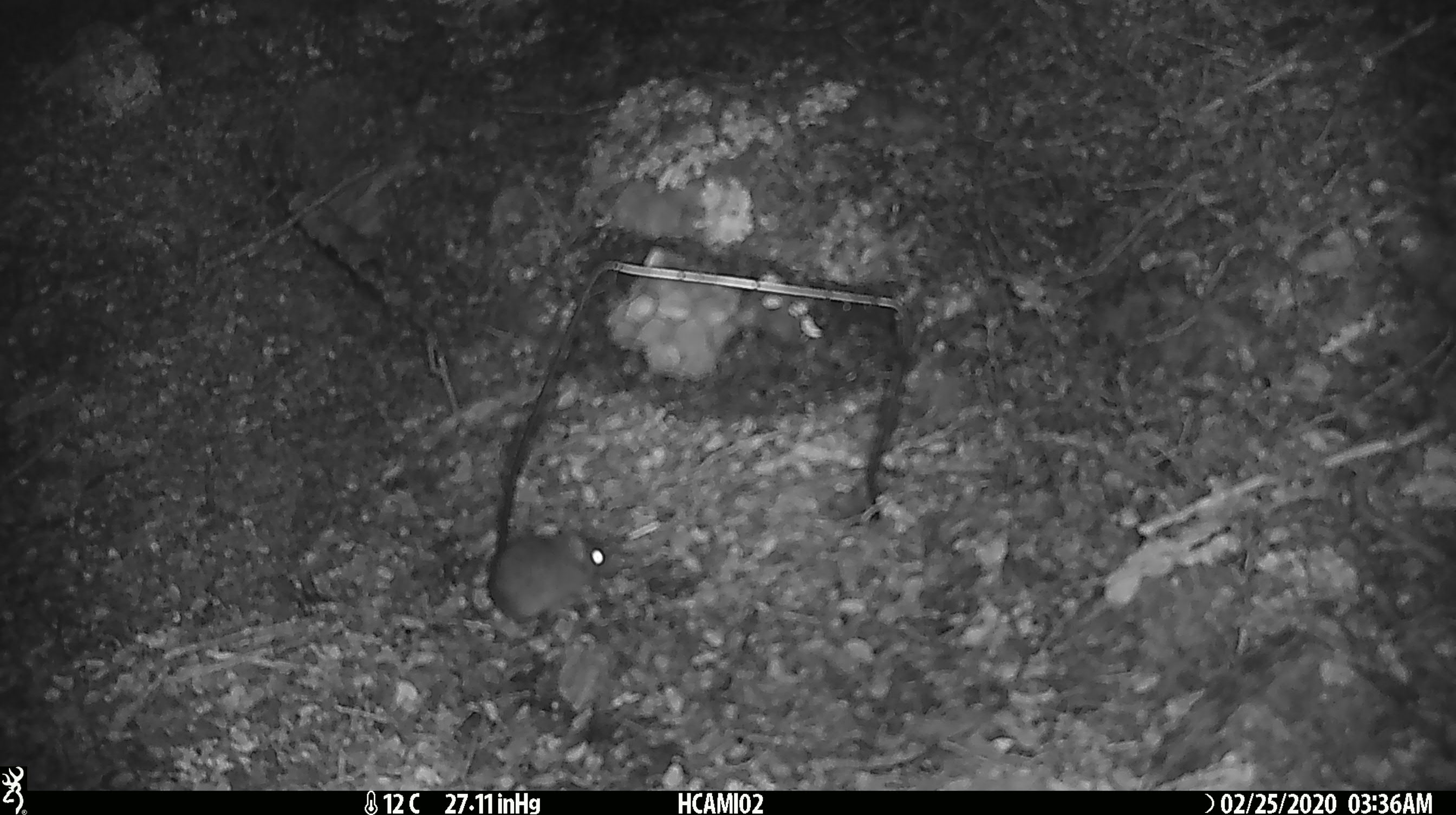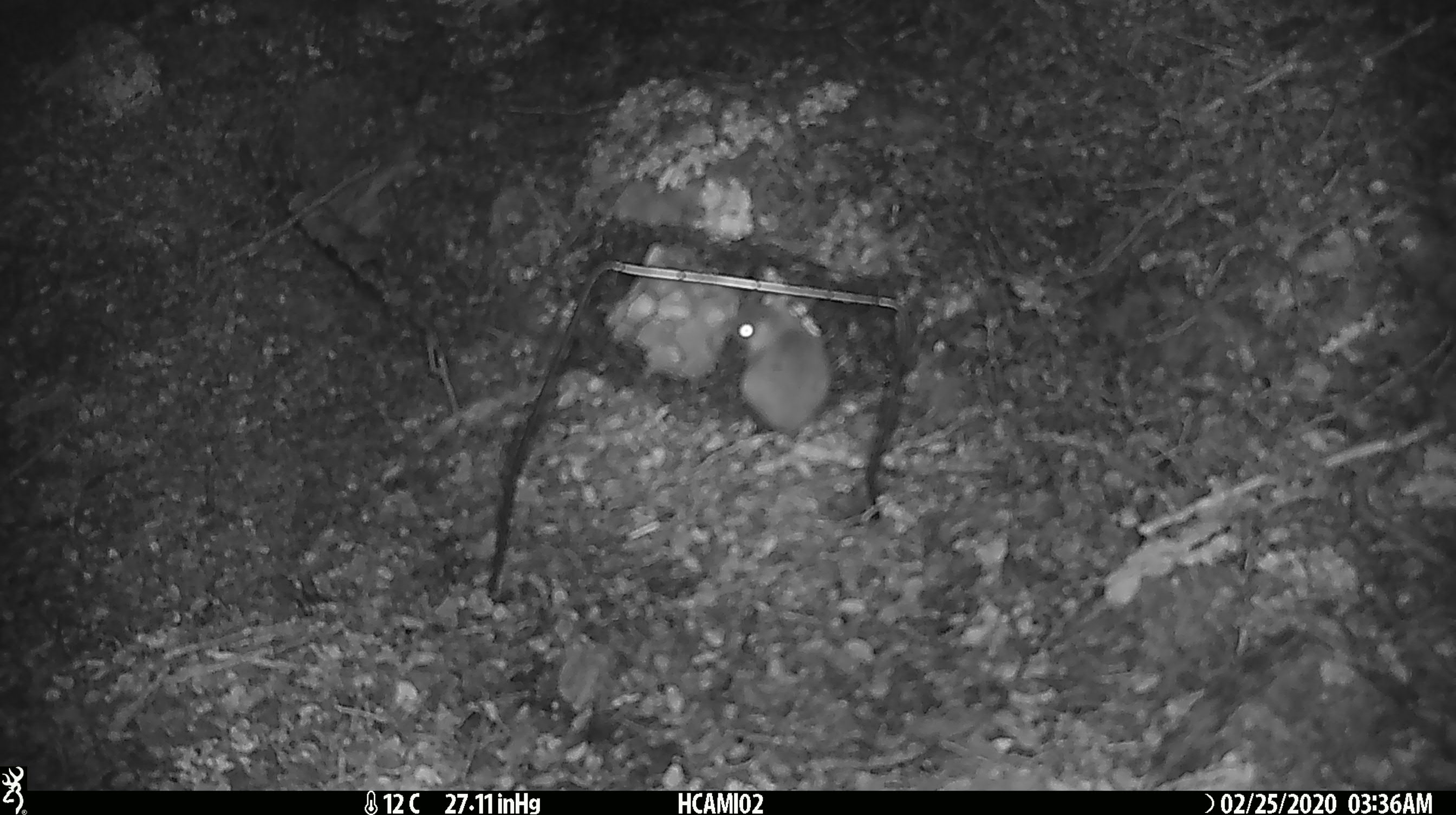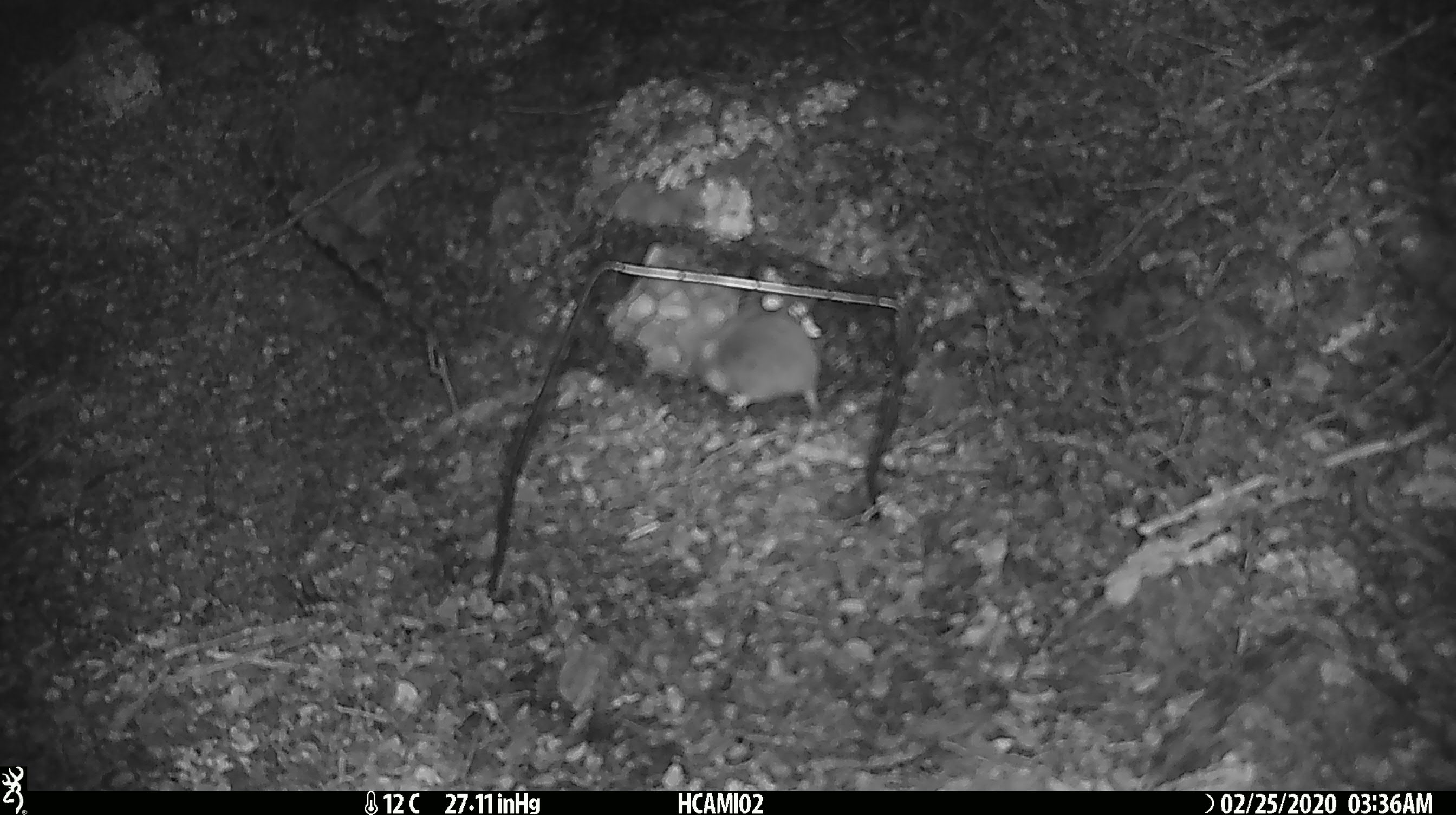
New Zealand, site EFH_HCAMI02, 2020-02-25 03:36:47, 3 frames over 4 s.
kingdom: Animalia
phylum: Chordata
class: Mammalia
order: Rodentia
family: Muridae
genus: Mus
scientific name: Mus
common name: mouse